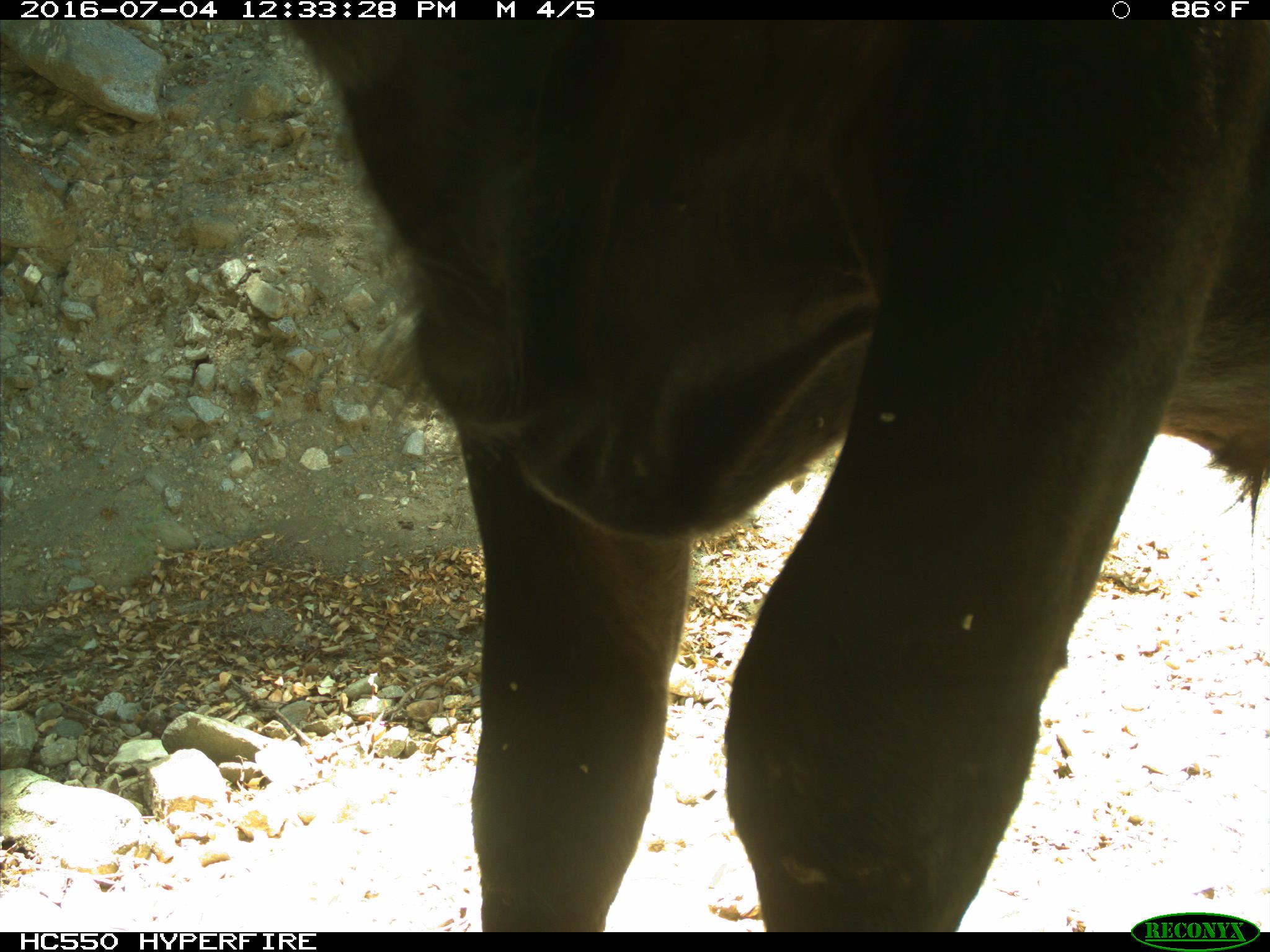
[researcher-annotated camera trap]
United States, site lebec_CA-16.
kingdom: Animalia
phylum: Chordata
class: Mammalia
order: Artiodactyla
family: Bovidae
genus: Bos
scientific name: Bos taurus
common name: domestic cow